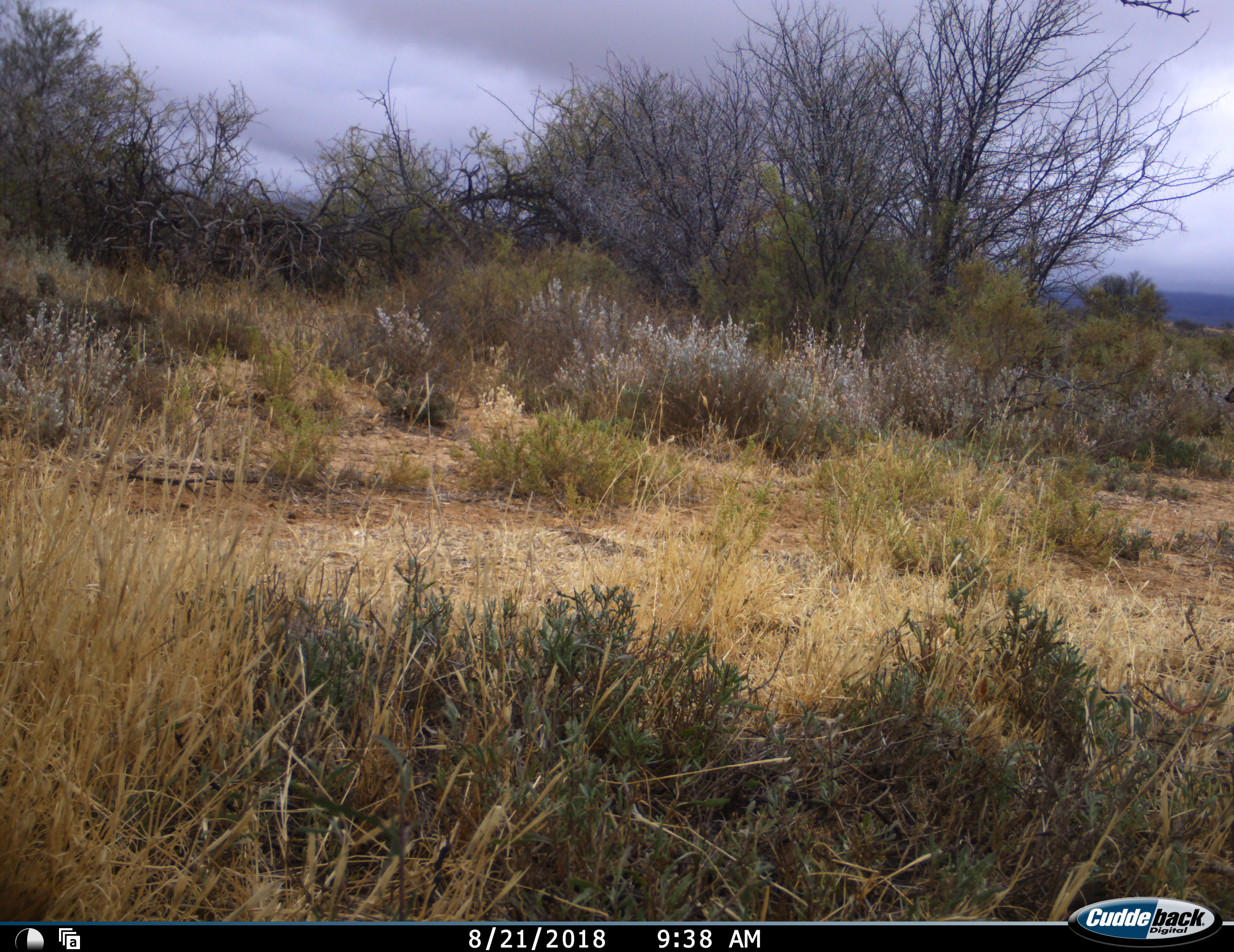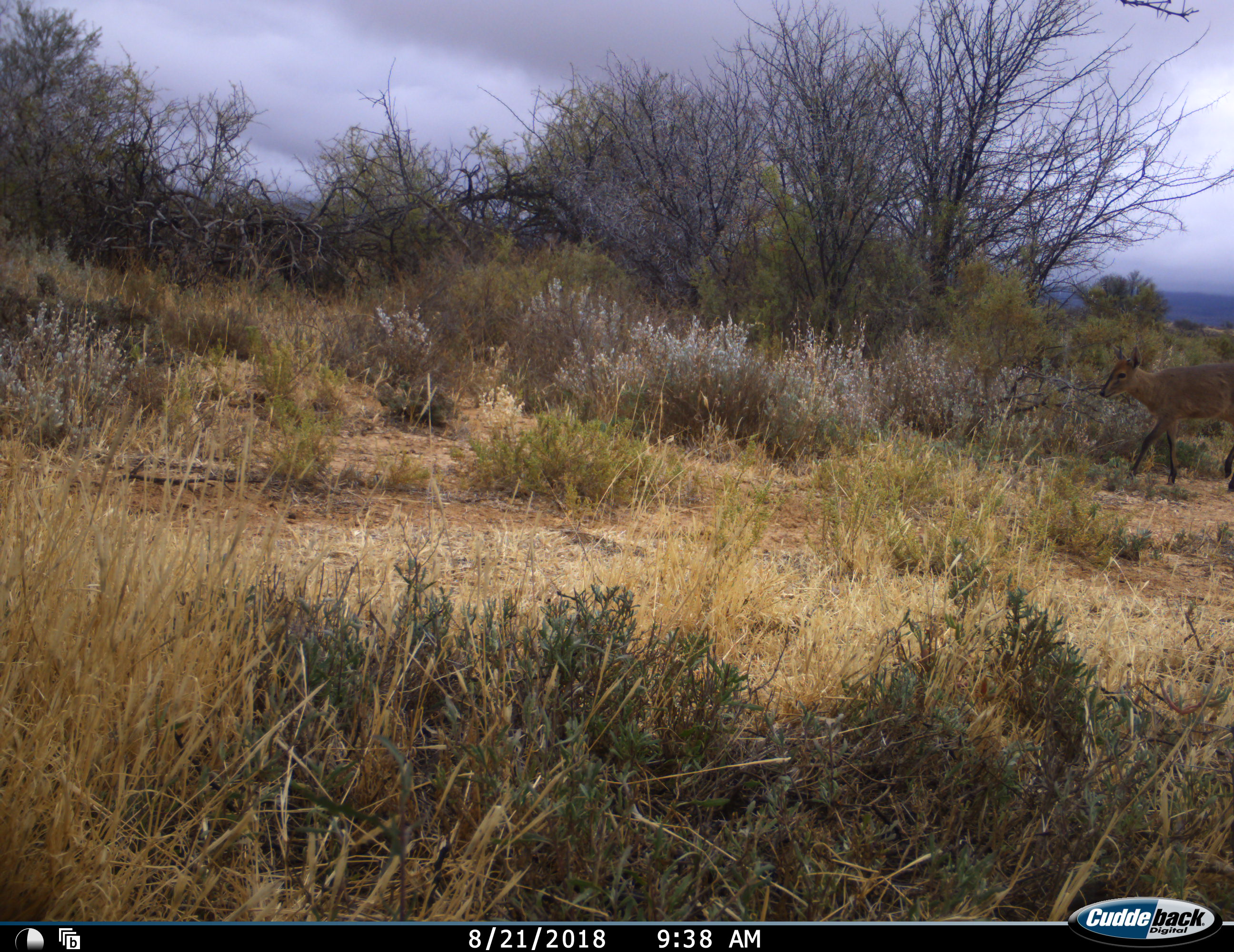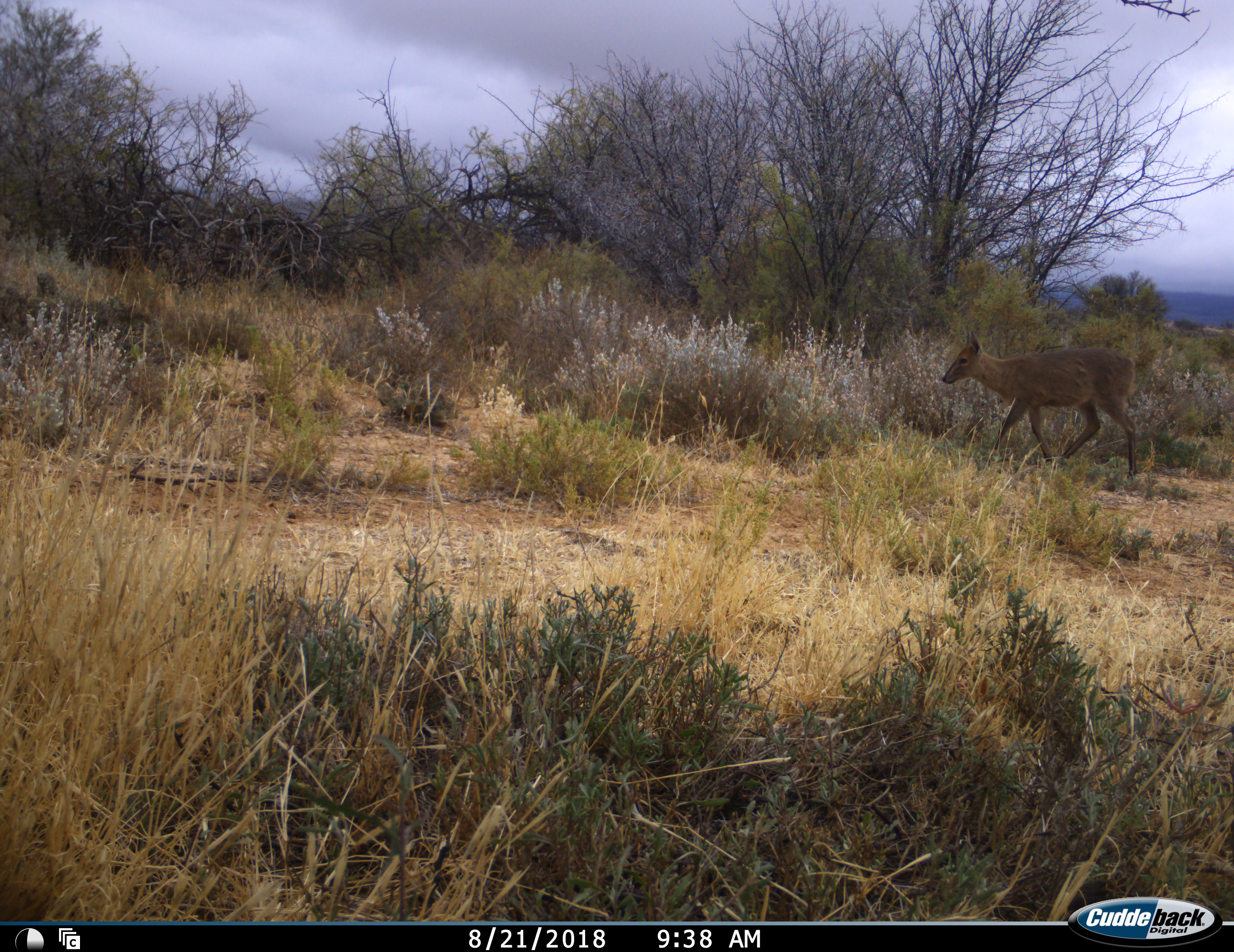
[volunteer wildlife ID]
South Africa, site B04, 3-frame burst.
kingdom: Animalia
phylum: Chordata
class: Mammalia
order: Artiodactyla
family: Bovidae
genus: Sylvicapra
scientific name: Sylvicapra grimmia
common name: common grey duiker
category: duikercommongrey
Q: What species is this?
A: Duikercommongrey (common grey duiker) (Sylvicapra grimmia).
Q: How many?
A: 1.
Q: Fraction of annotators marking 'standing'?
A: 0%.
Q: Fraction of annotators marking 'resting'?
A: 0%.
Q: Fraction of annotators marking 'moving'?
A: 100%.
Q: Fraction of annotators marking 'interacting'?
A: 0%.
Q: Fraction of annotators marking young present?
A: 0%.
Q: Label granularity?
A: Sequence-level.